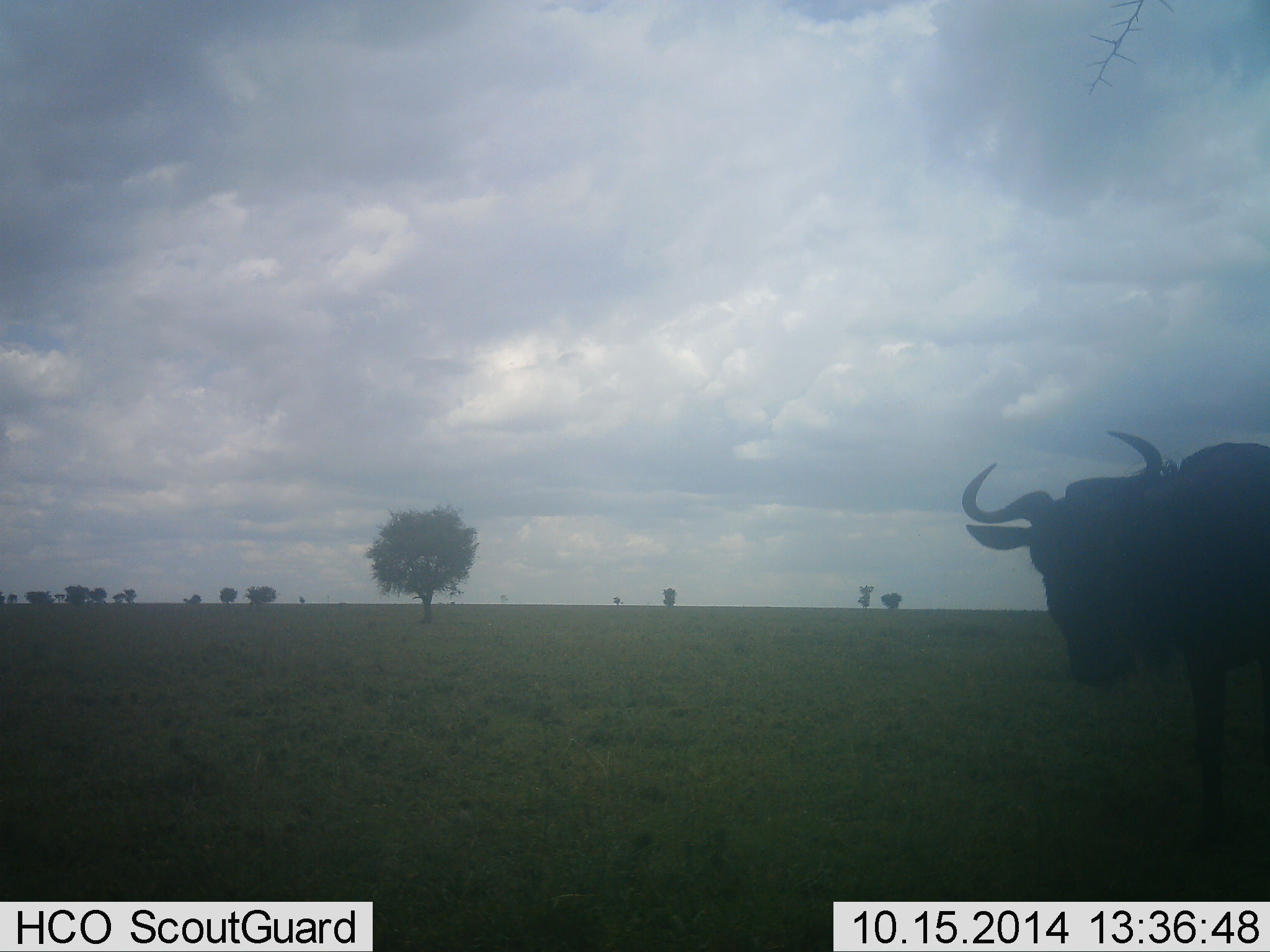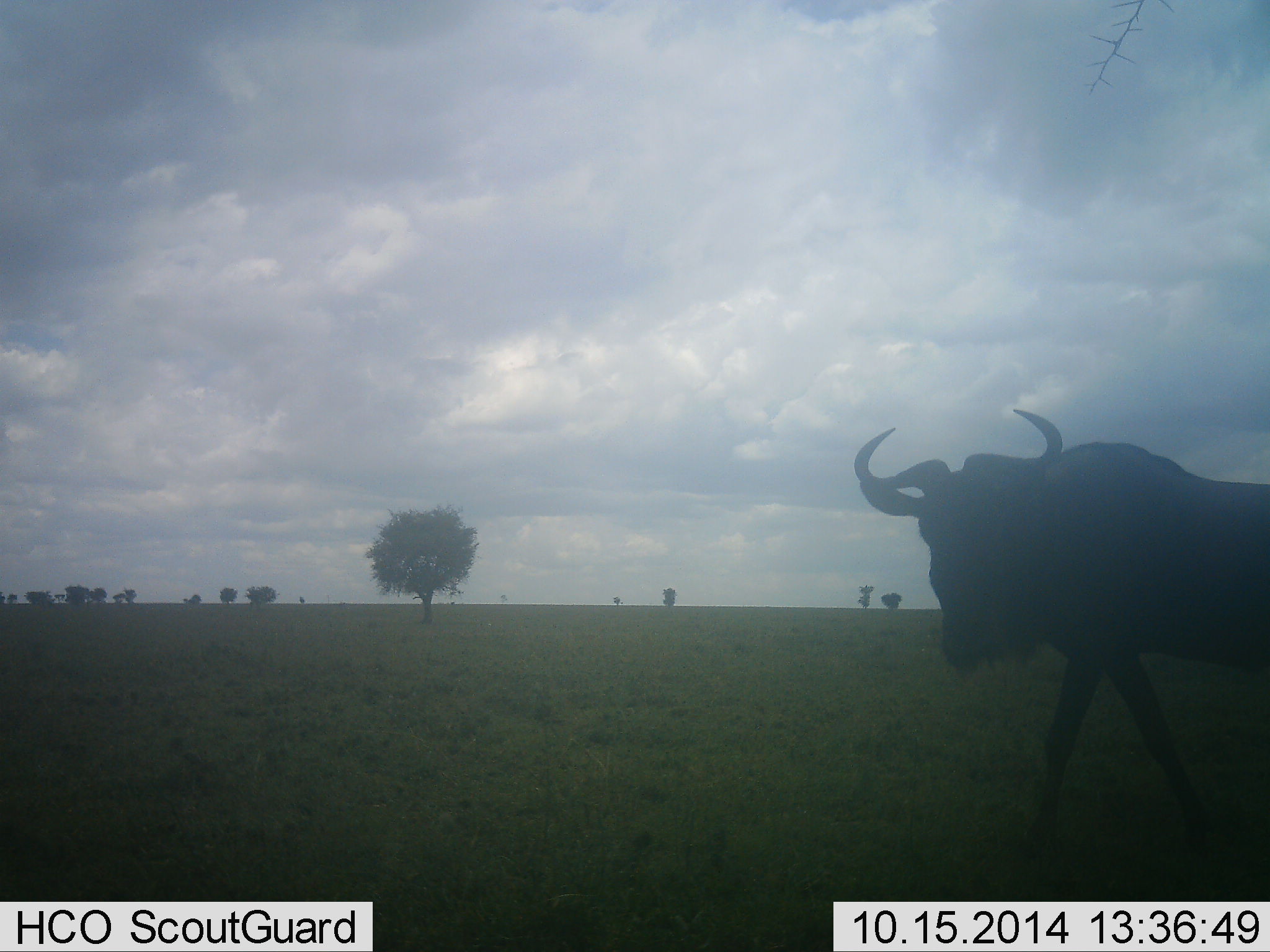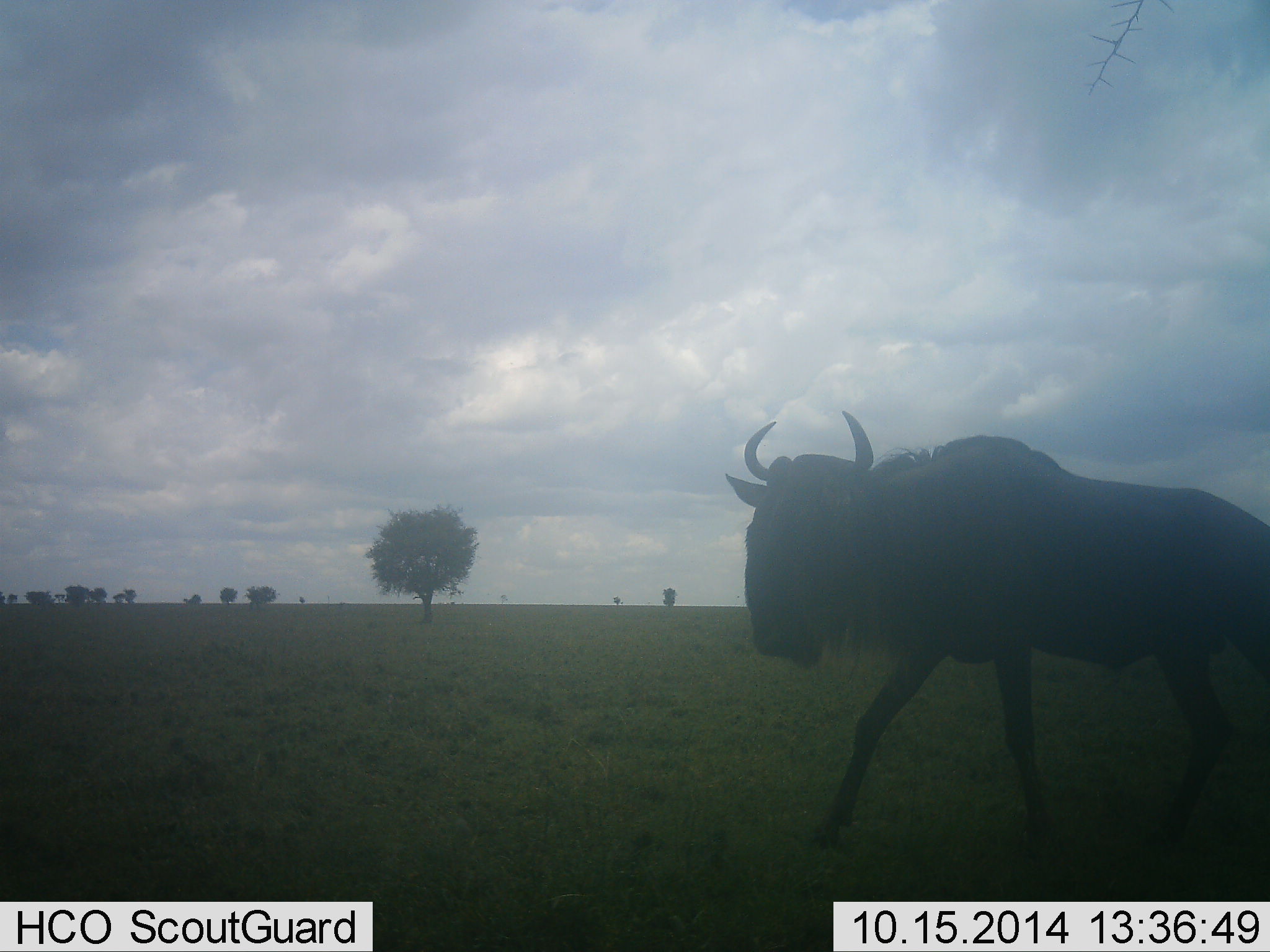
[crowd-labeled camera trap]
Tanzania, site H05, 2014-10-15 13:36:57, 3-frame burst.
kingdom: Animalia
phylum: Chordata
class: Mammalia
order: Artiodactyla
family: Bovidae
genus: Connochaetes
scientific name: Connochaetes taurinus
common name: blue wildebeest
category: wildebeest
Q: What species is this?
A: Wildebeest (blue wildebeest) (Connochaetes taurinus).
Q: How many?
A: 1.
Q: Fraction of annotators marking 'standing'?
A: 0%.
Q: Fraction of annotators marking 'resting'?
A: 0%.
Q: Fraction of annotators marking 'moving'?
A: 100%.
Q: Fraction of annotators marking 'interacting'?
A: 0%.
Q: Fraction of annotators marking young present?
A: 0%.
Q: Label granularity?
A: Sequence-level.